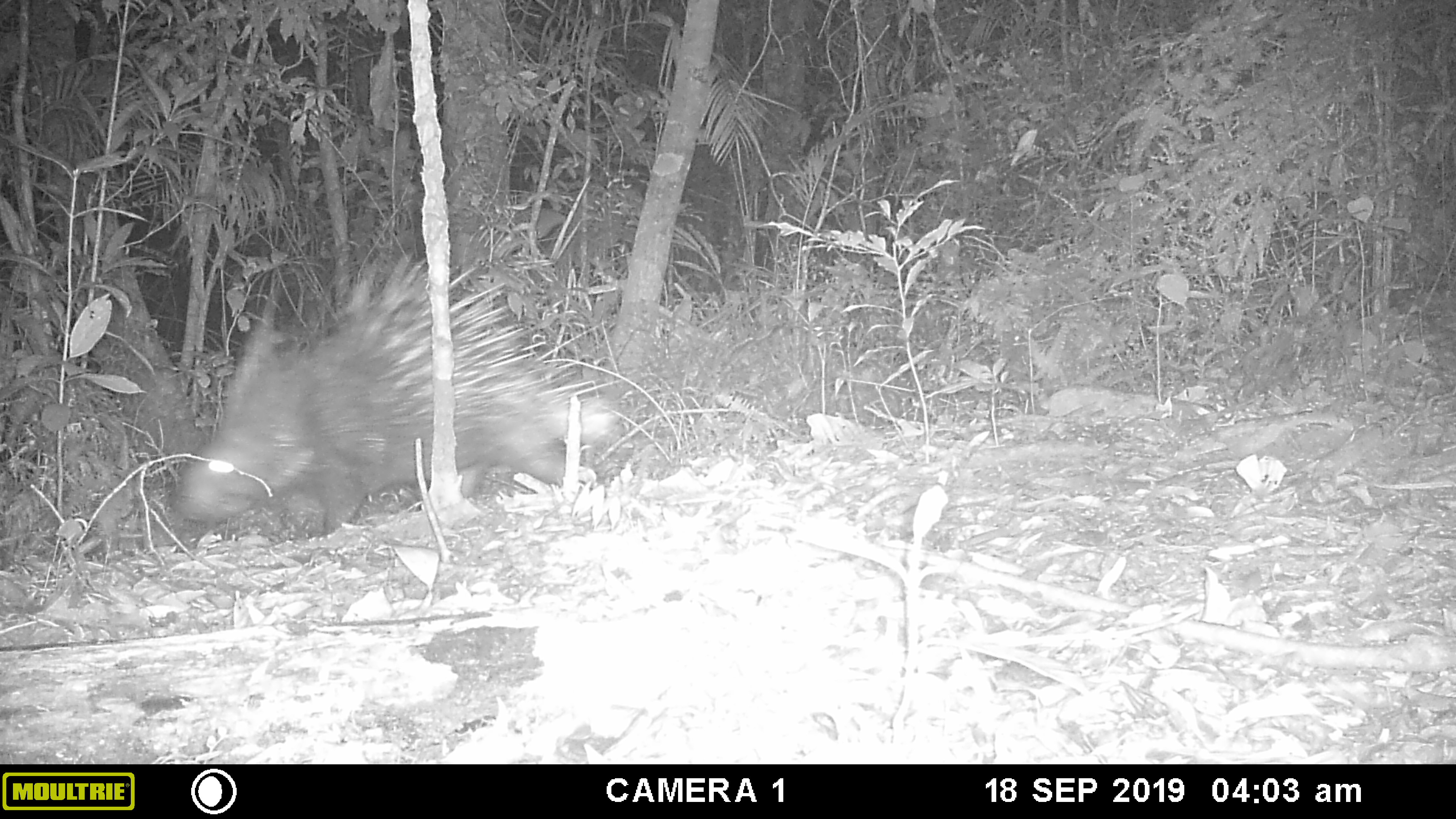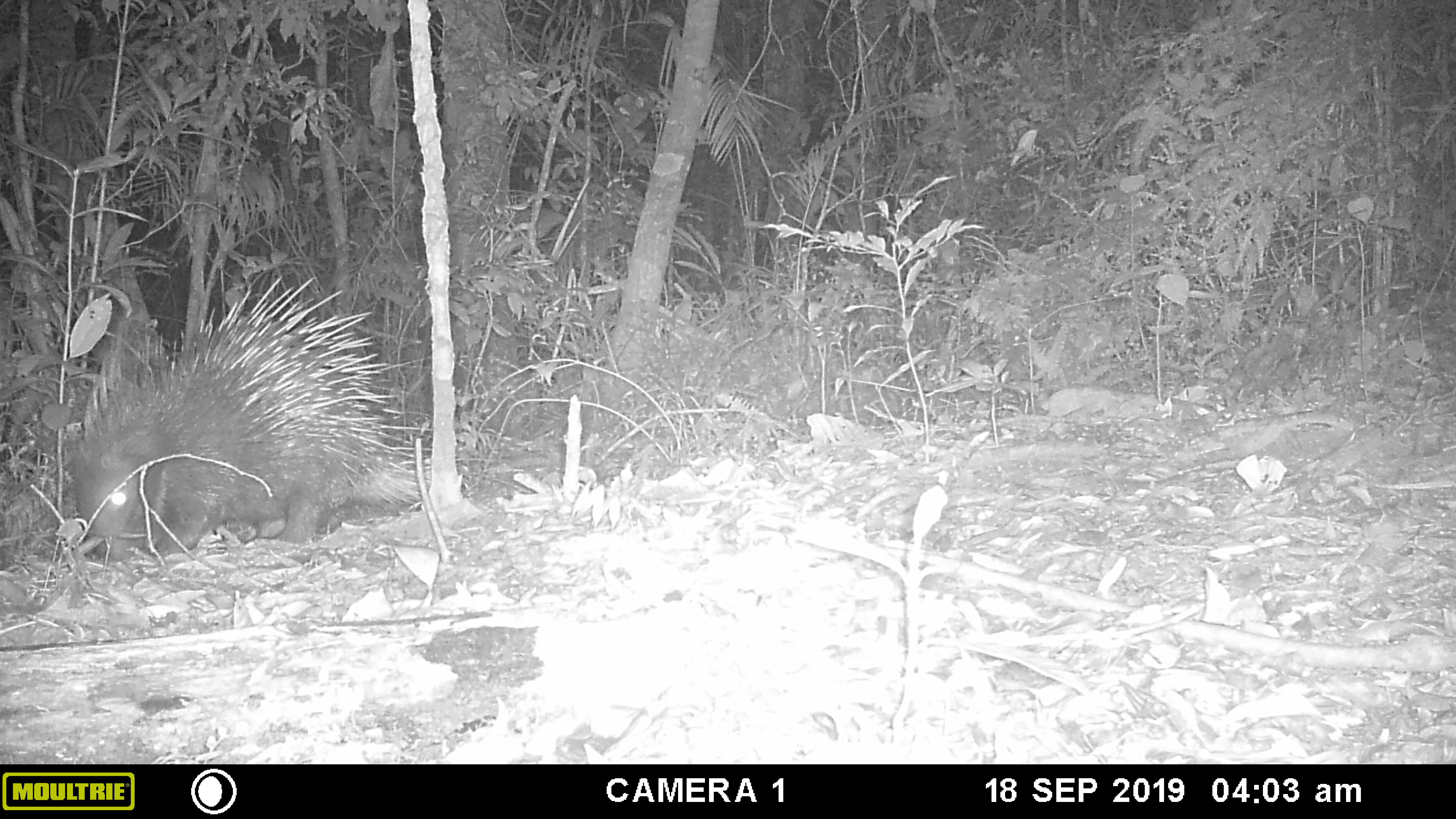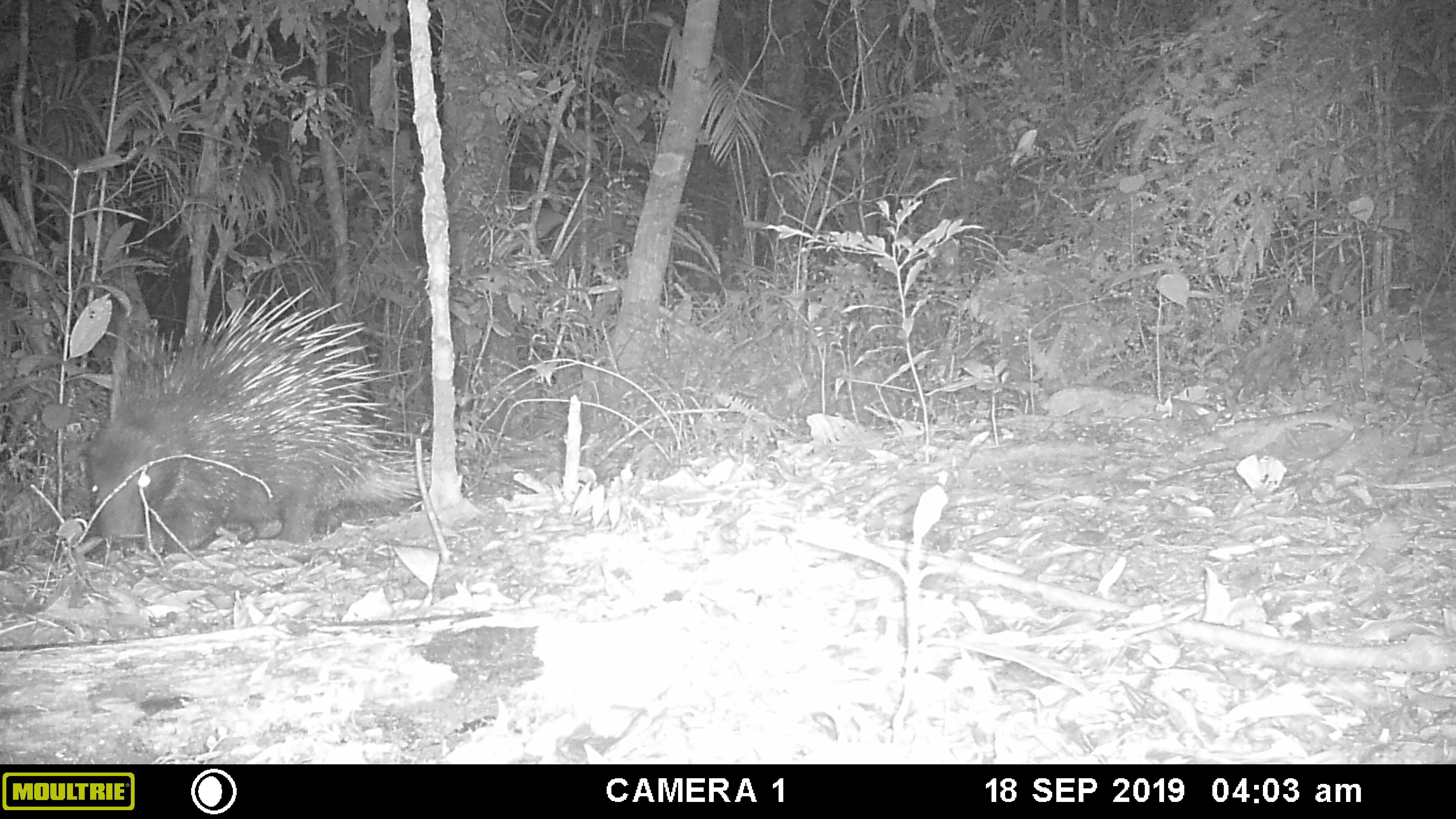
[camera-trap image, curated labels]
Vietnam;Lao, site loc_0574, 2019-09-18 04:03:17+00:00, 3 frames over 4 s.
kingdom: Animalia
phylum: Chordata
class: Mammalia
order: Rodentia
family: Hystricidae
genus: Hystrix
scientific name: Hystrix brachyura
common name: malayan porcupine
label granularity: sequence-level